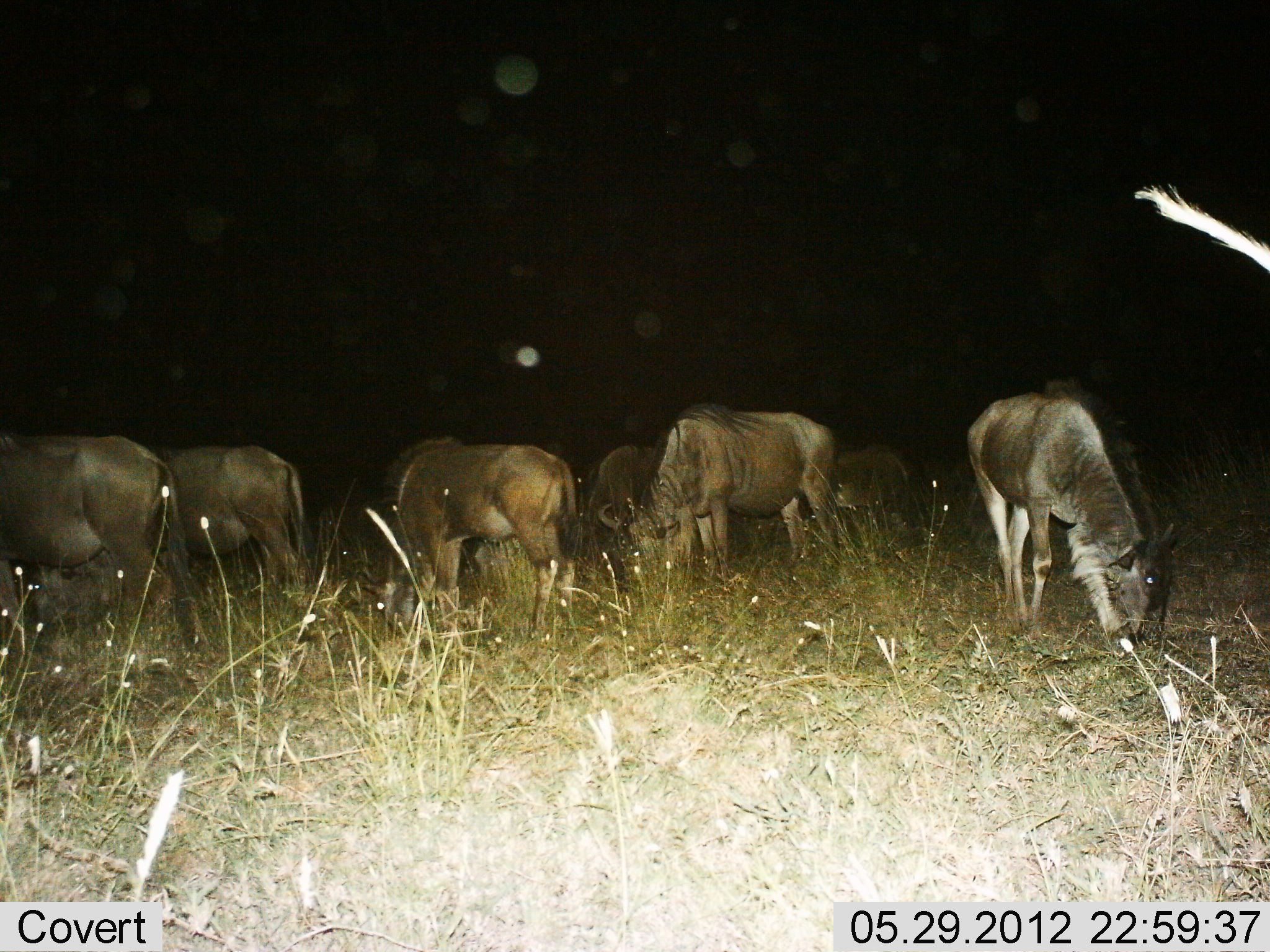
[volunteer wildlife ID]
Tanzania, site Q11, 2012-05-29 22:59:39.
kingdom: Animalia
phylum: Chordata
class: Mammalia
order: Artiodactyla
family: Bovidae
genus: Connochaetes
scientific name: Connochaetes taurinus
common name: blue wildebeest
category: wildebeest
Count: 7.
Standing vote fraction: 30%.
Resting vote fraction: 0%.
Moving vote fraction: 0%.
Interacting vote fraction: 0%.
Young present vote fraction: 0%.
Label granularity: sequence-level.